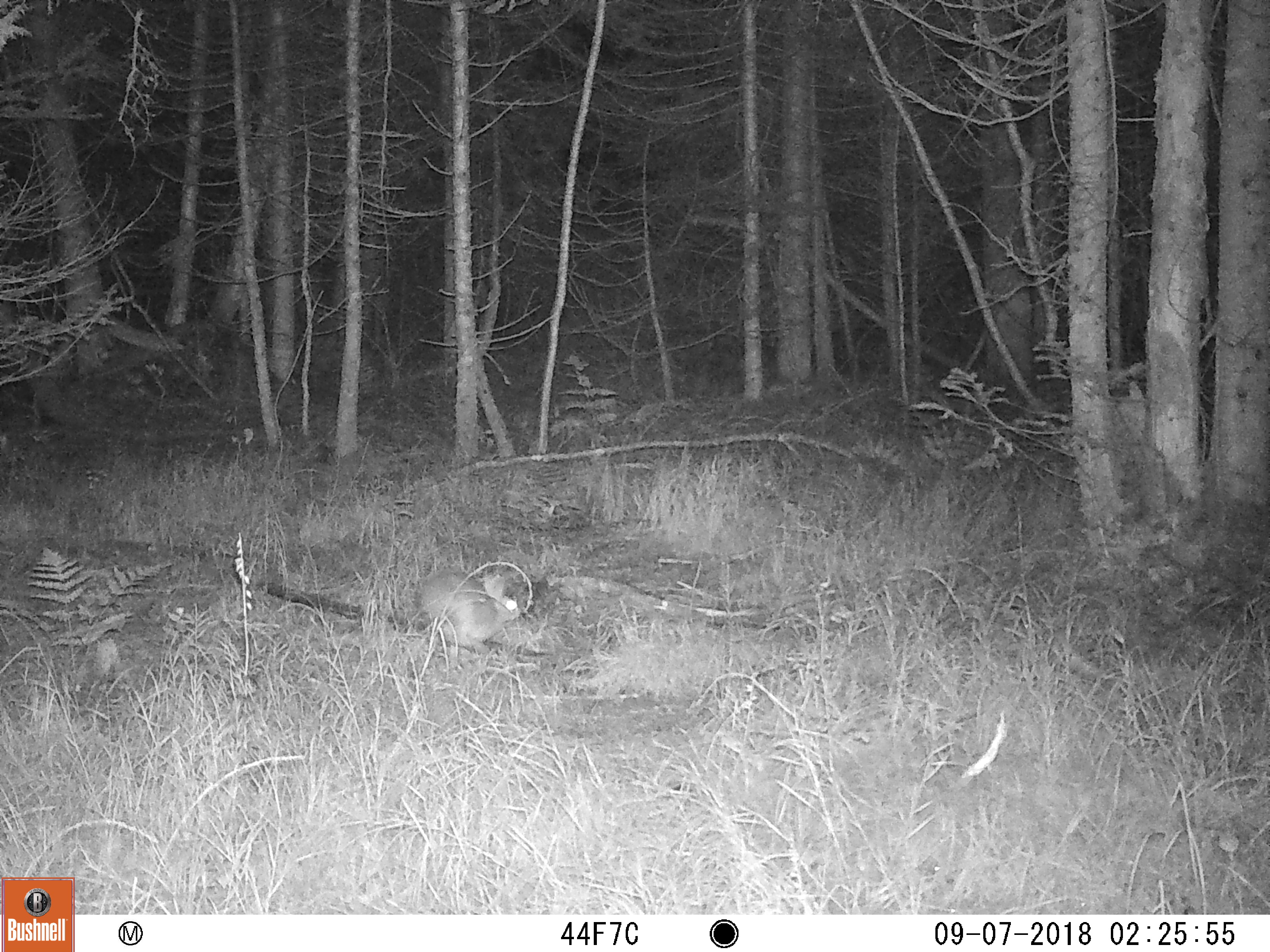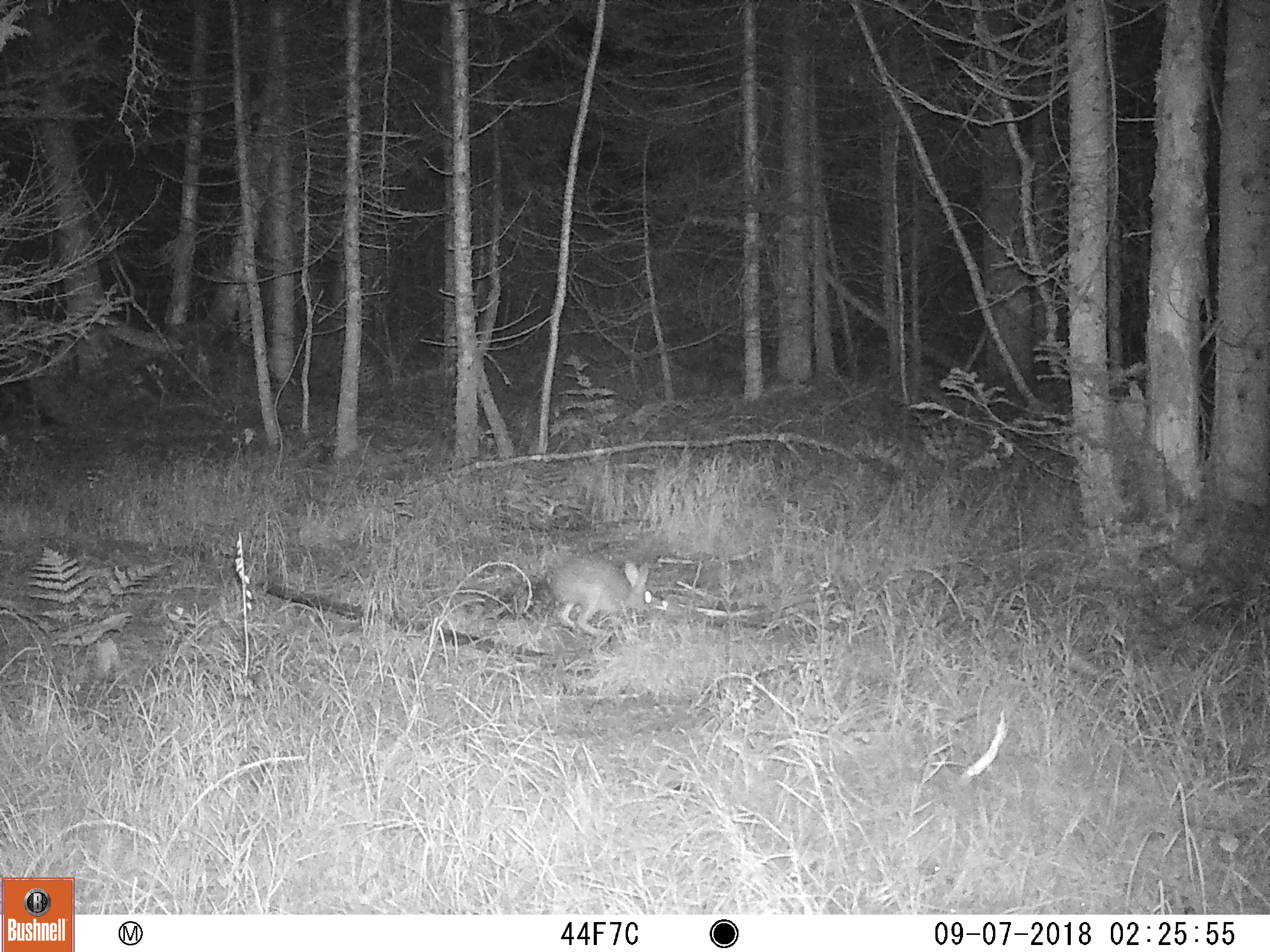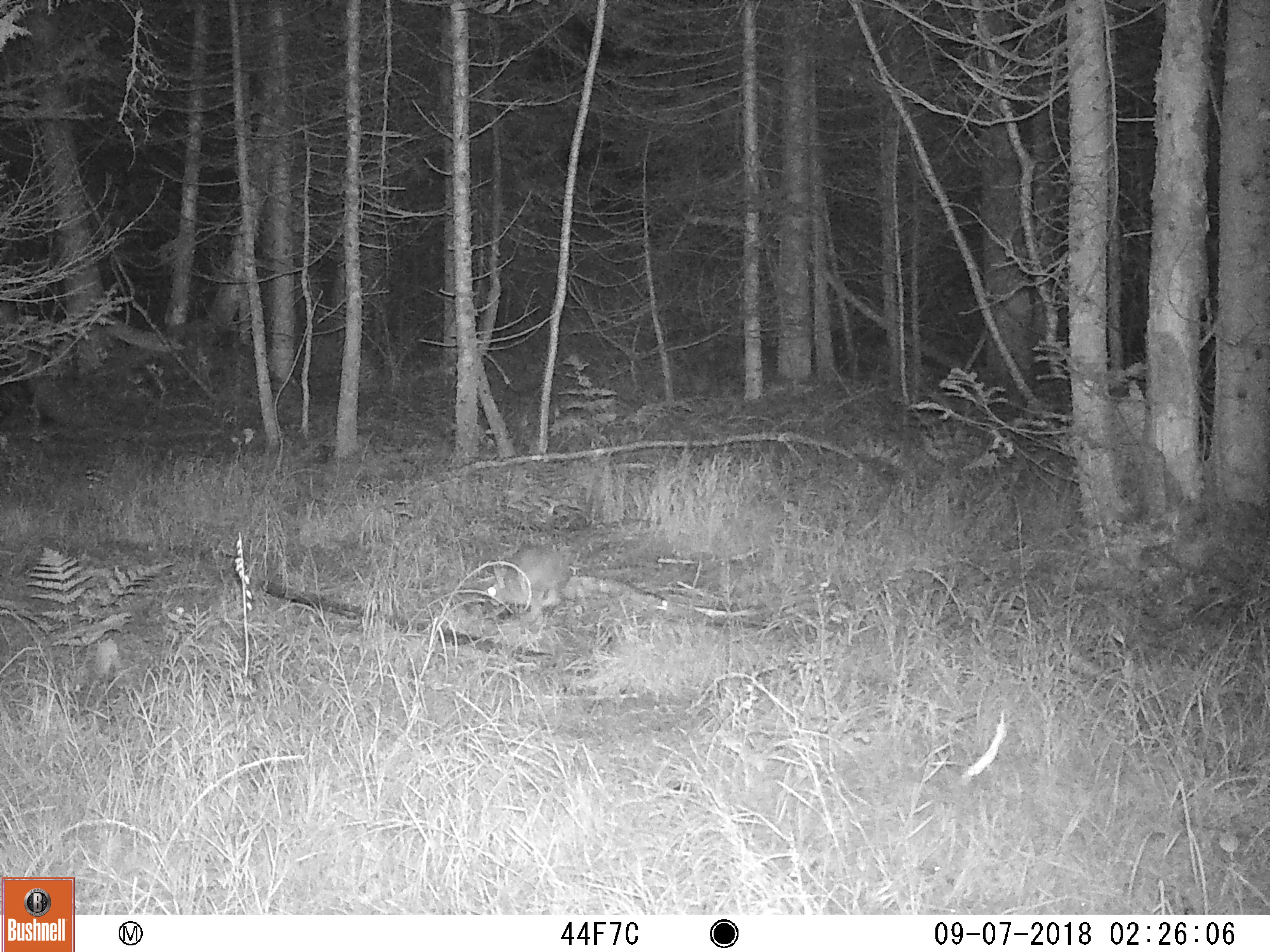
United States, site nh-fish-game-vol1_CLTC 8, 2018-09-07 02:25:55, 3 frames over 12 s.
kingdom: Animalia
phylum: Chordata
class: Mammalia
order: Lagomorpha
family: Leporidae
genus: Lepus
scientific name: Lepus americanus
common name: snowshoe hare